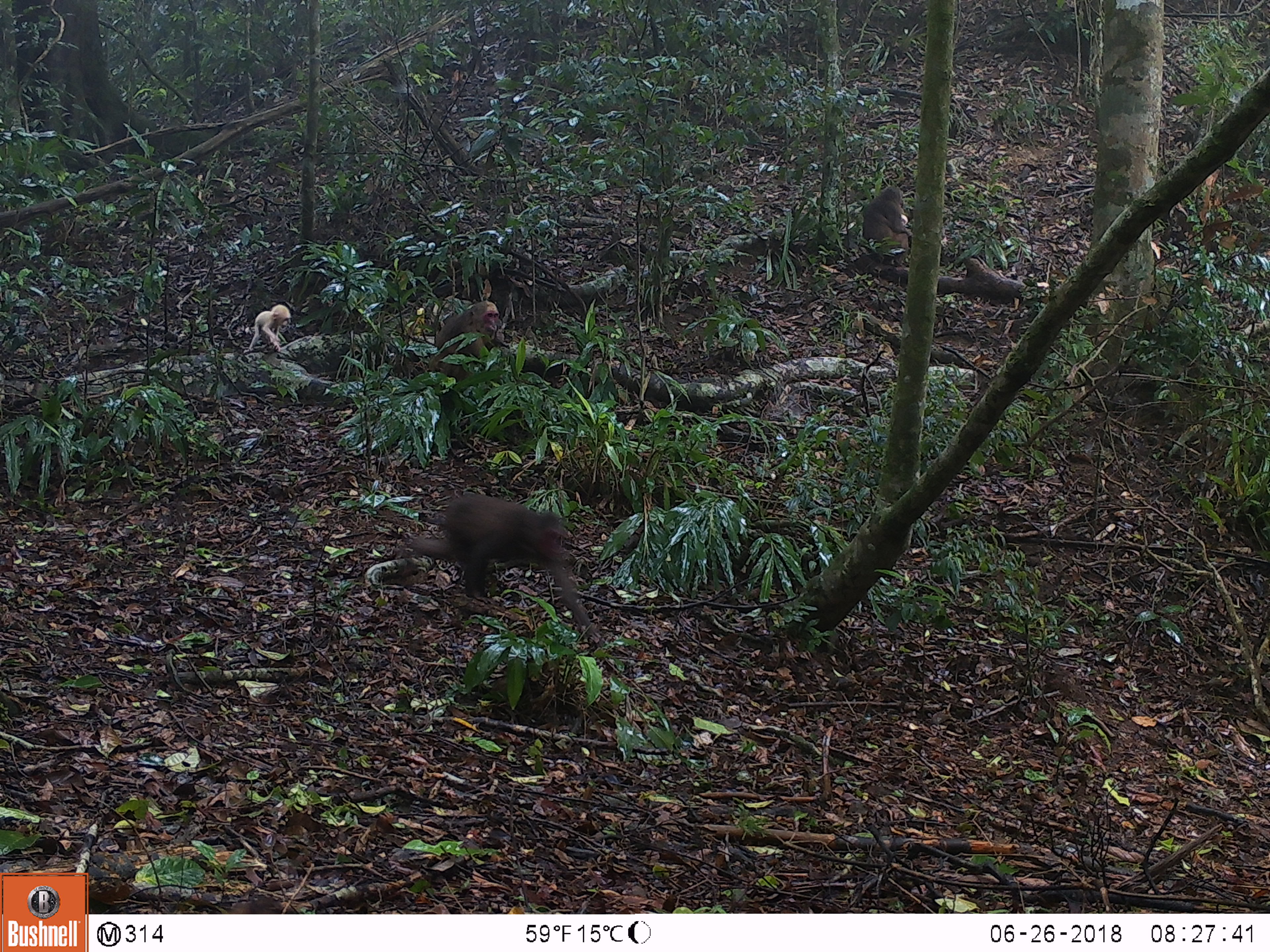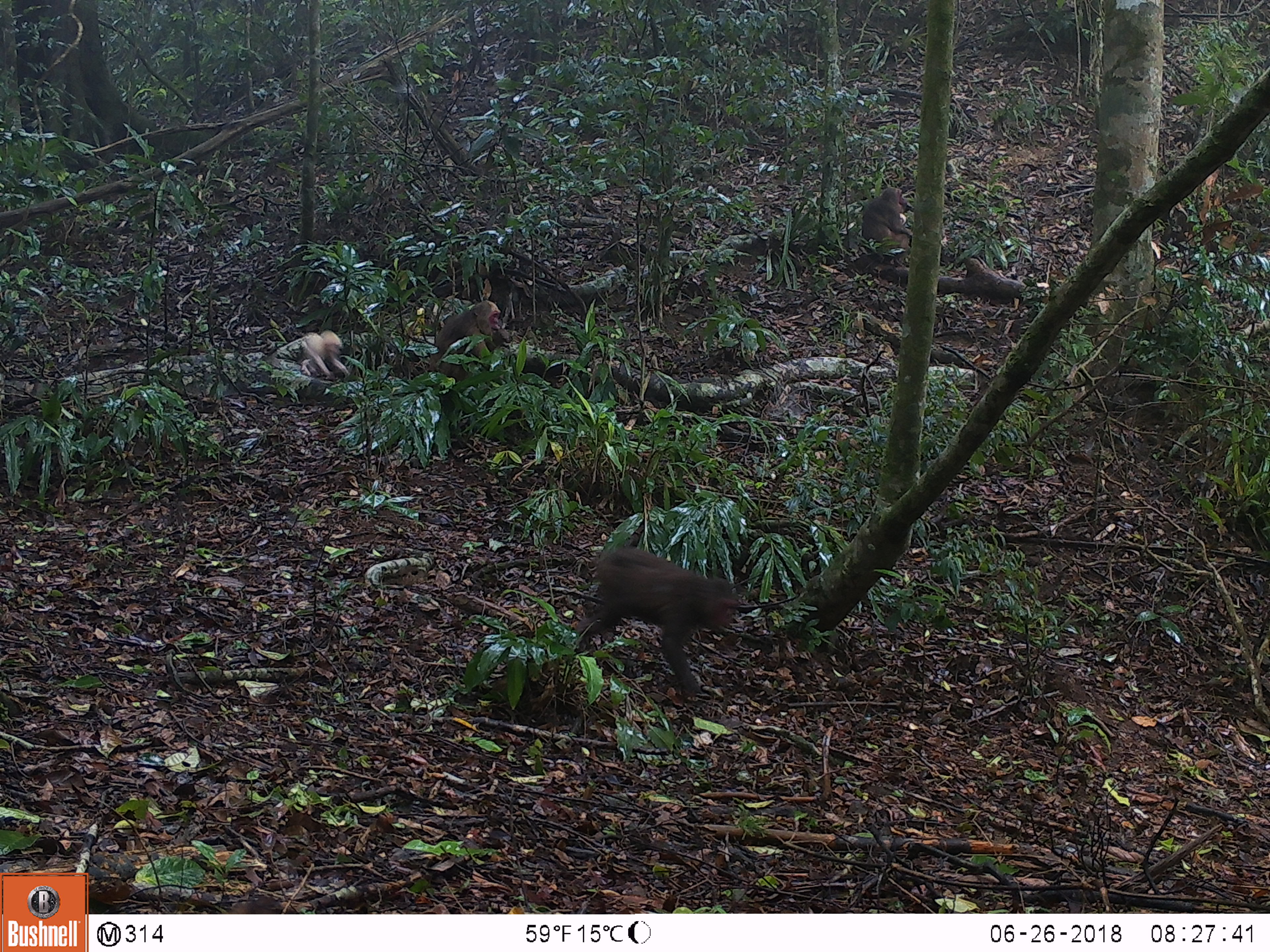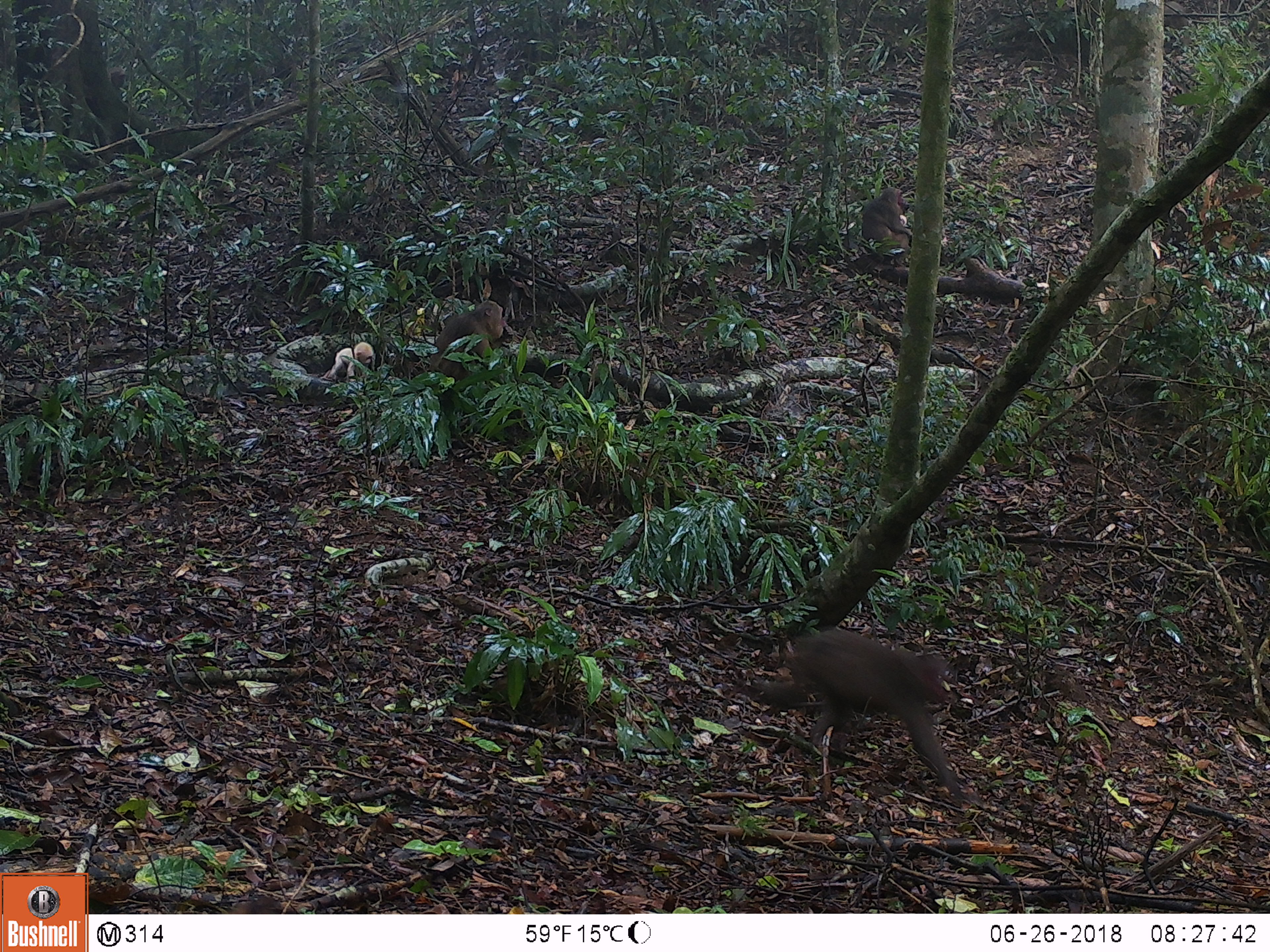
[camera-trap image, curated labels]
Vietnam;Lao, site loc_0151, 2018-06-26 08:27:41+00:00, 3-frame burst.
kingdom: Animalia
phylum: Chordata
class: Mammalia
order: Primates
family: Cercopithecidae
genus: Macaca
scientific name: Macaca arctoides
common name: stump-tailed macaque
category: stump tailed macaque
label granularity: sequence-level